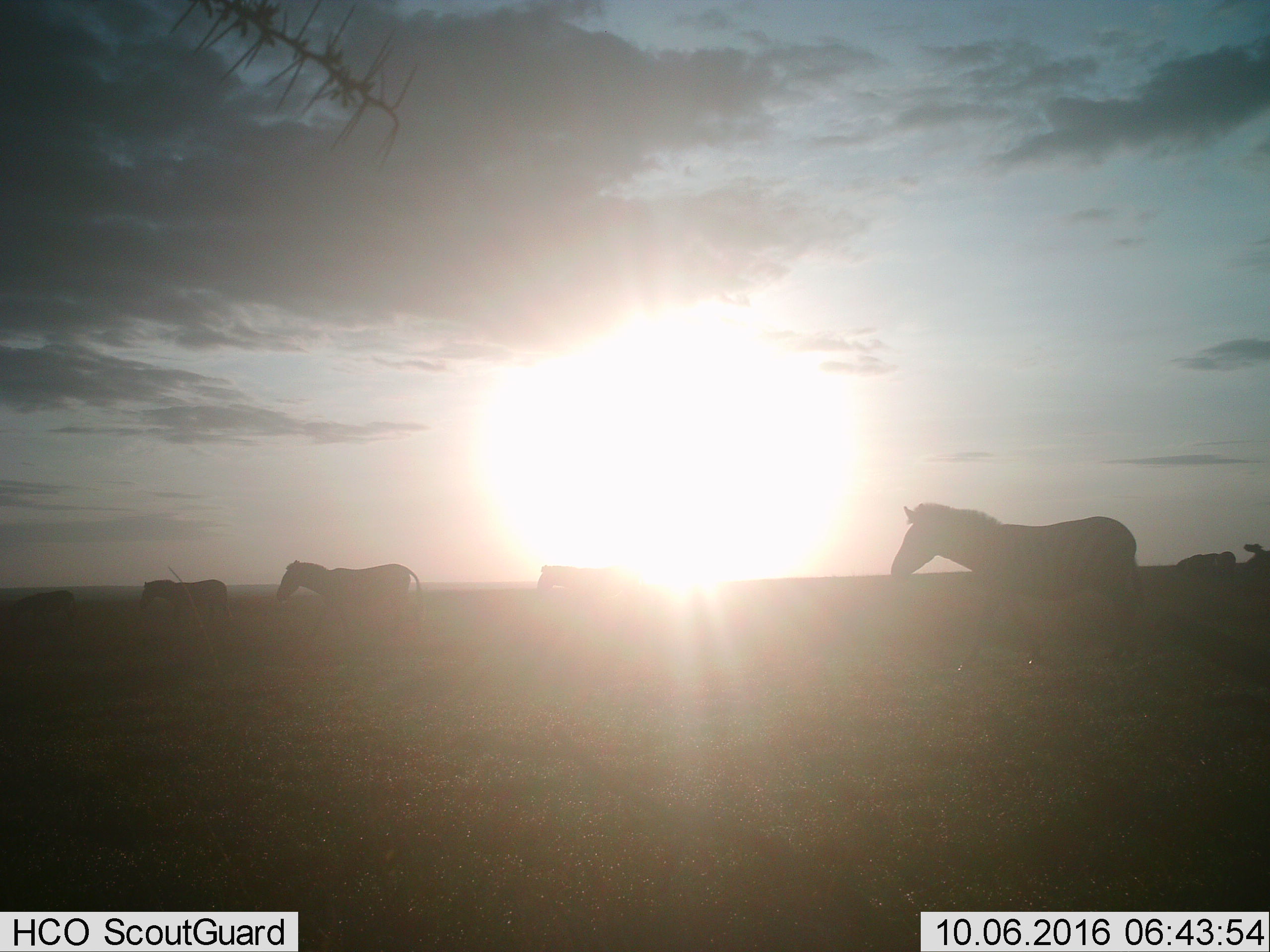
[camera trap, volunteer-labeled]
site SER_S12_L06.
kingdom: Animalia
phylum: Chordata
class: Mammalia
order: Perissodactyla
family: Equidae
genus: Equus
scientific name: Equus quagga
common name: plains zebra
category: zebraplains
Zebraplains (plains zebra) (Equus quagga), count 7. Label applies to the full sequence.